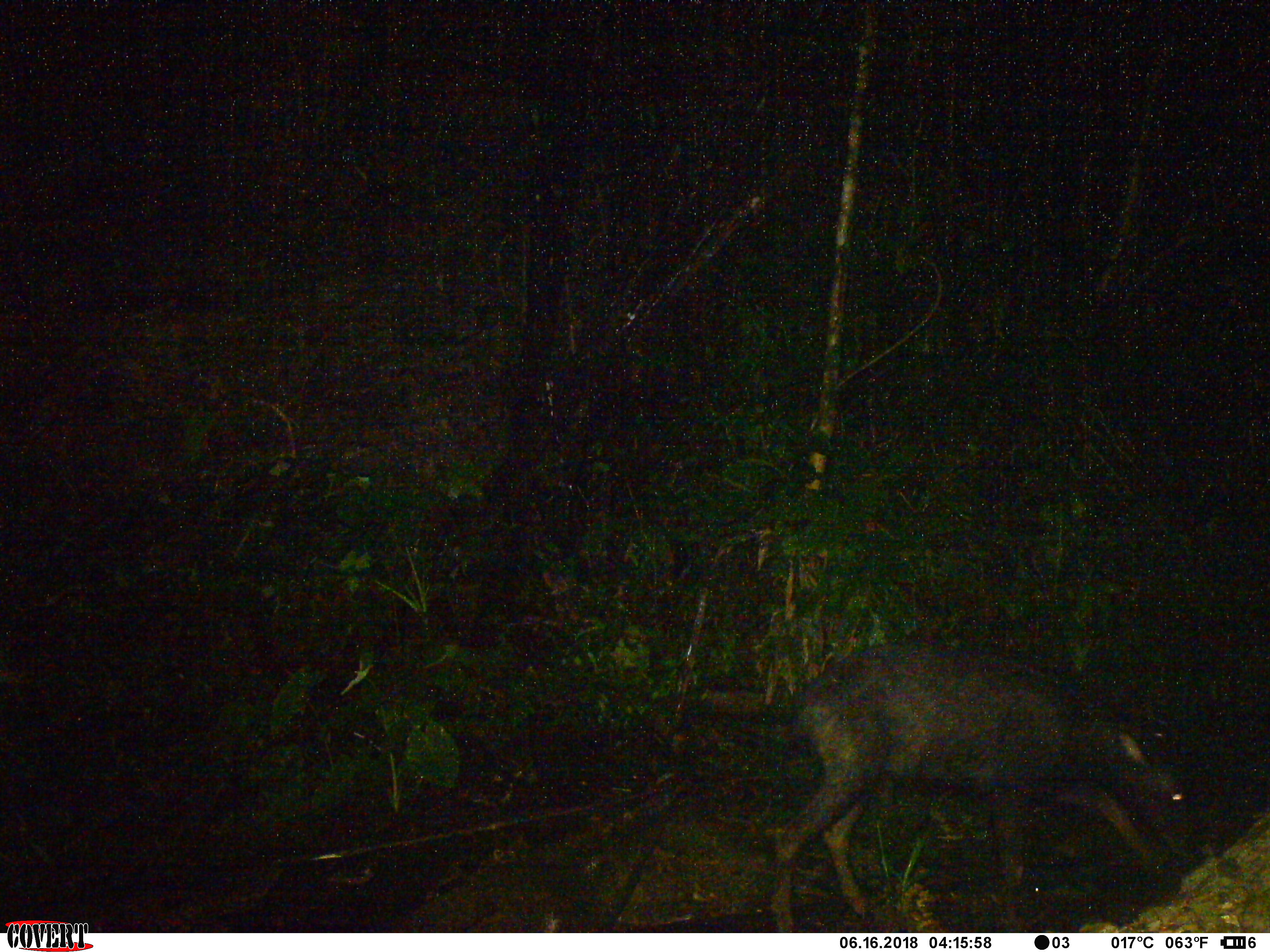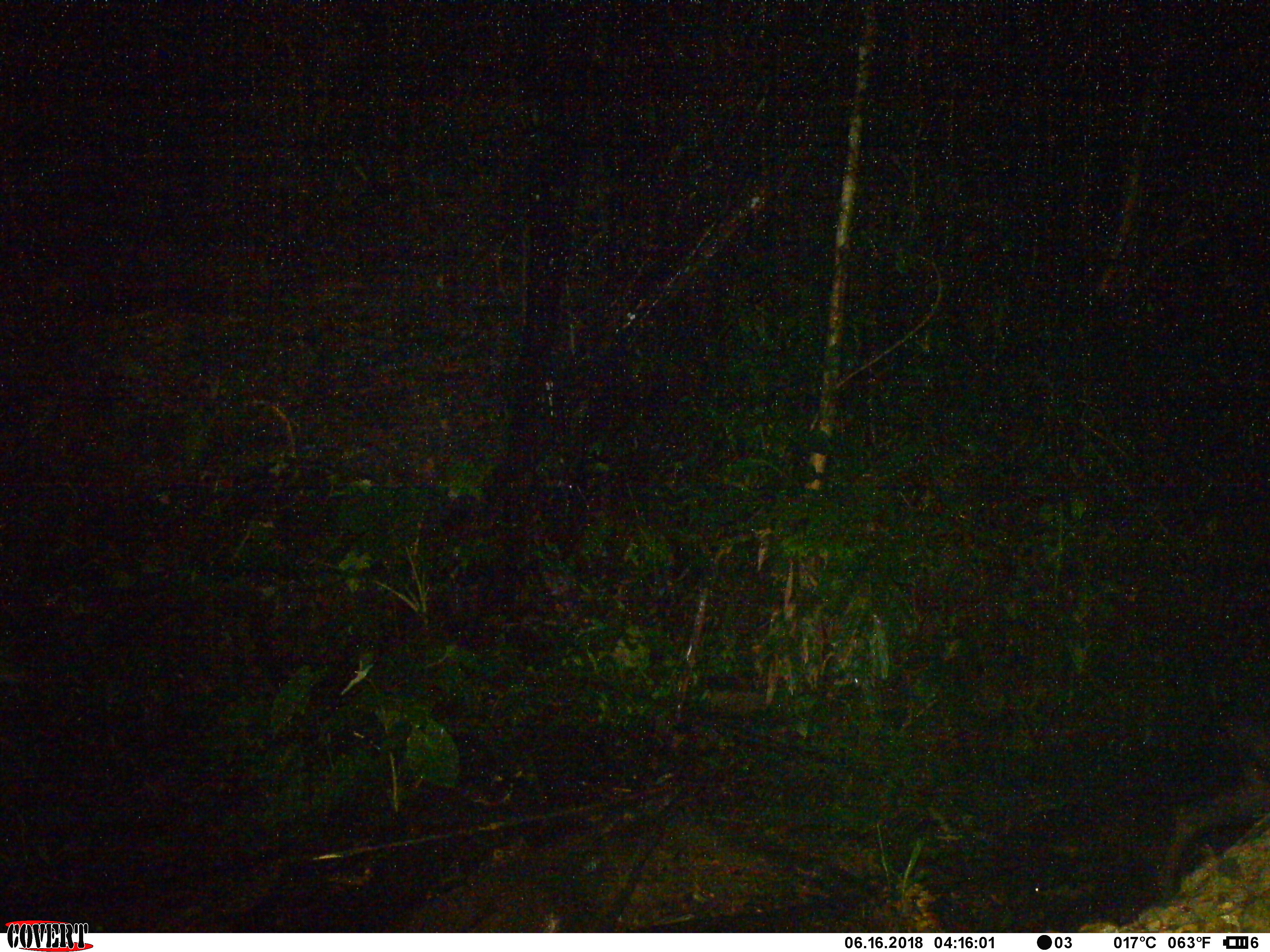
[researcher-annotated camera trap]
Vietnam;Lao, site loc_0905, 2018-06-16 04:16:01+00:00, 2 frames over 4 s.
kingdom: Animalia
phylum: Chordata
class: Mammalia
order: Artiodactyla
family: Bovidae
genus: Capricornis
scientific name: Capricornis sumatraensis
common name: chinese serow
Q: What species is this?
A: Chinese serow (Capricornis sumatraensis).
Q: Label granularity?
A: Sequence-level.